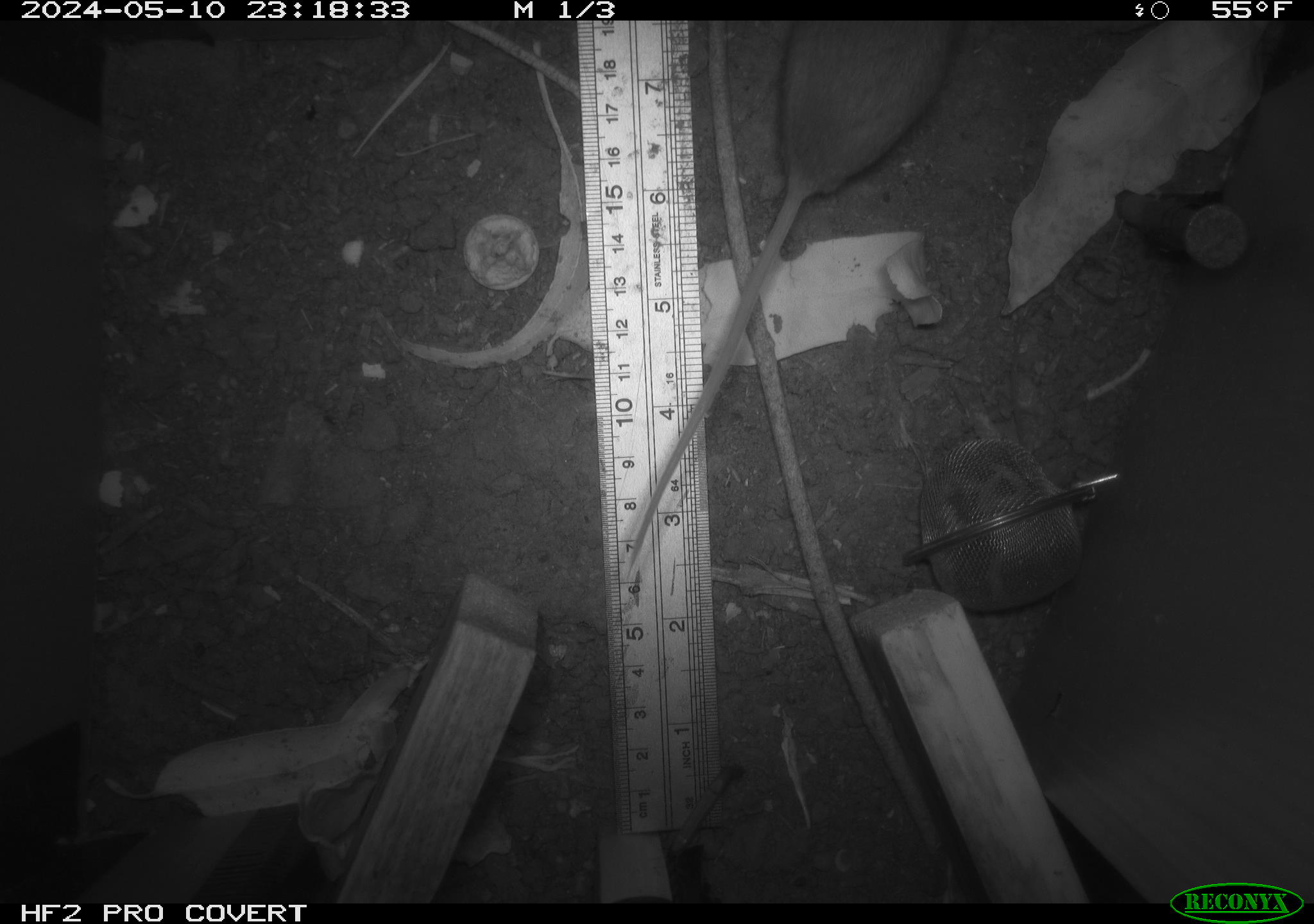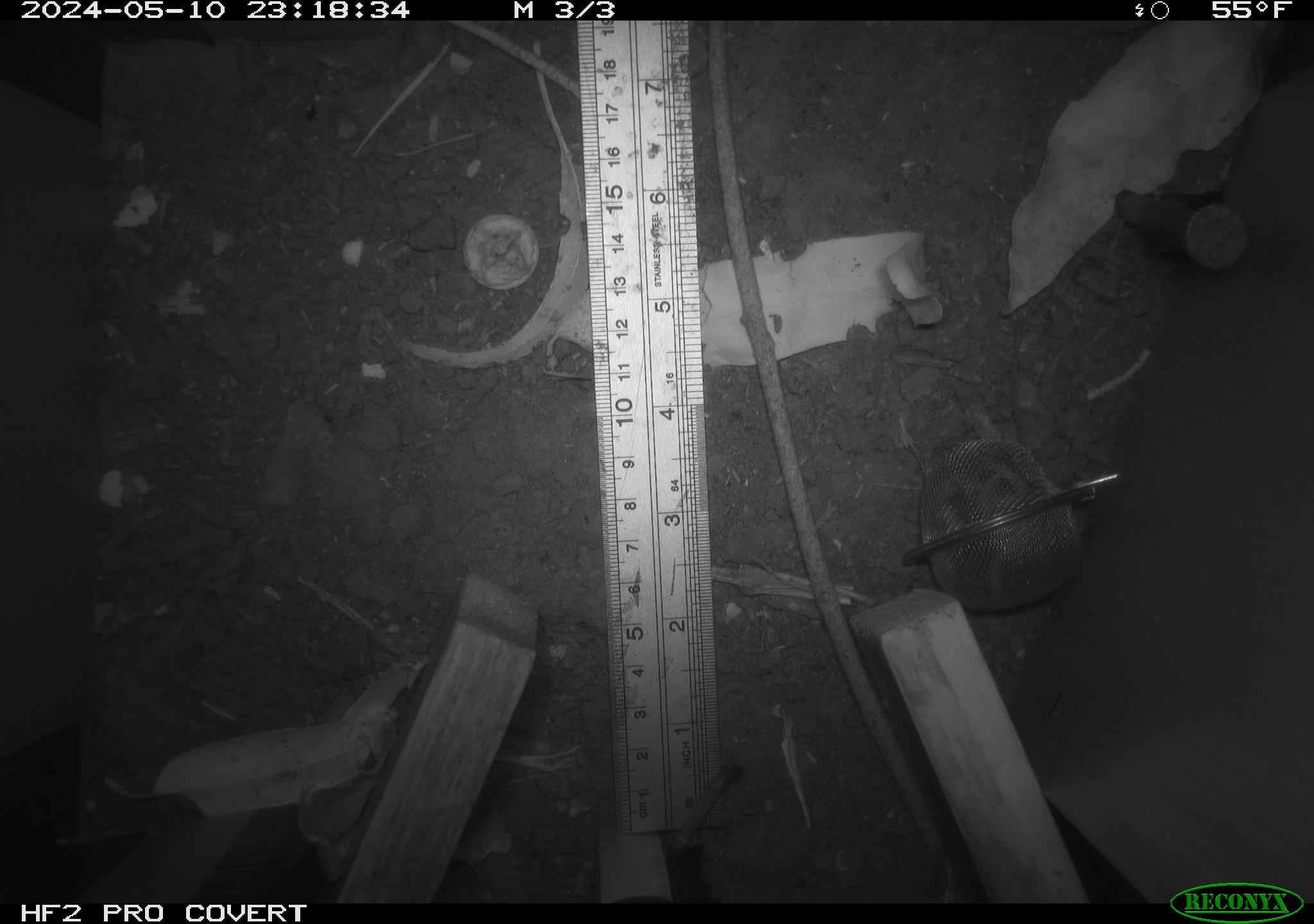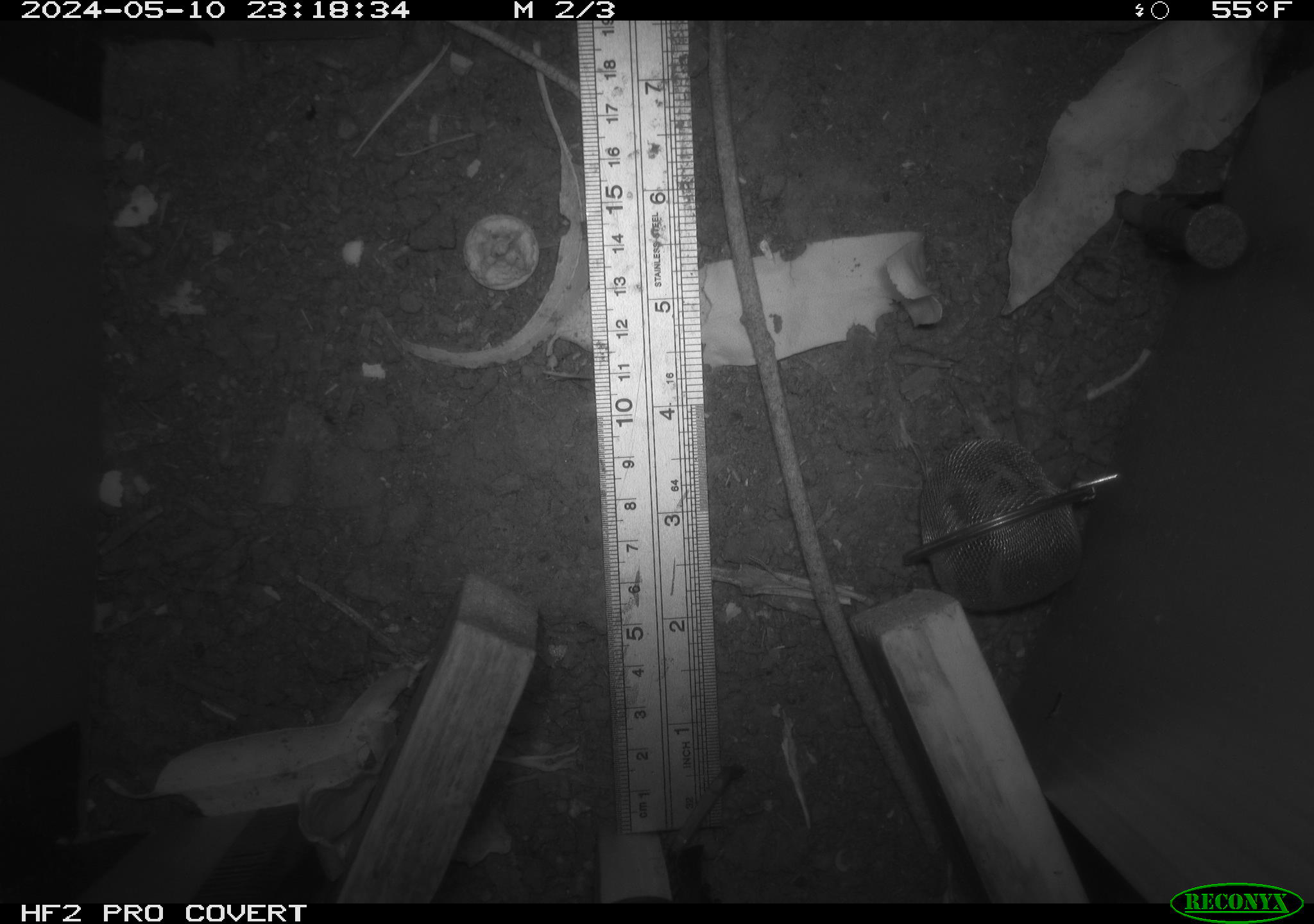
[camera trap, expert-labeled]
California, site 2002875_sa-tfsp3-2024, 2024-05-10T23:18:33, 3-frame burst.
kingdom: Animalia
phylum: Chordata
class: Mammalia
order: Rodentia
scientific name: Rodentia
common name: mouse species